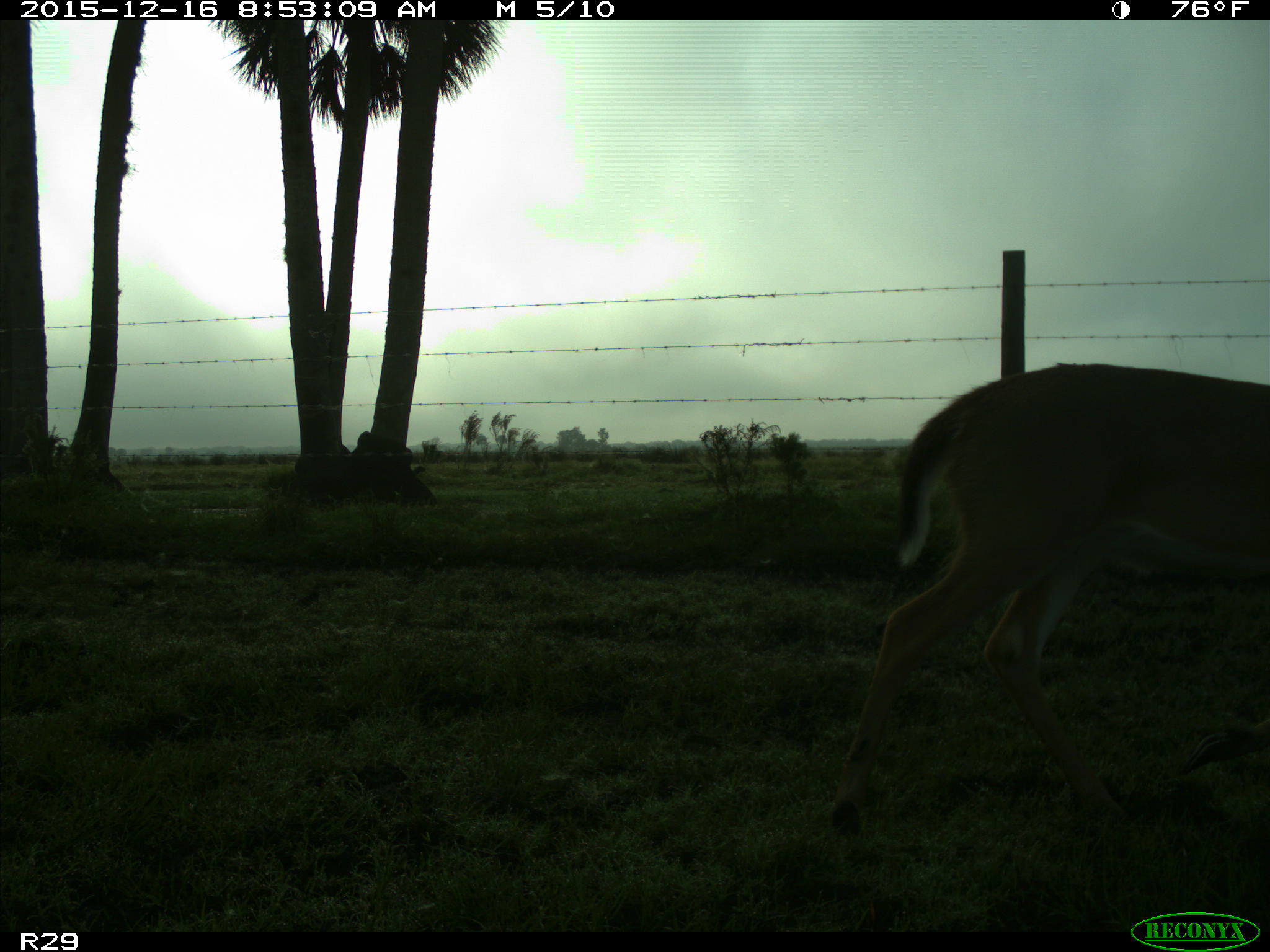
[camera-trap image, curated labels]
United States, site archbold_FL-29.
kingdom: Animalia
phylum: Chordata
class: Mammalia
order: Artiodactyla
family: Cervidae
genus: Odocoileus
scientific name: Odocoileus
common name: deer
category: unidentified deer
Unidentified deer (deer) (Odocoileus).